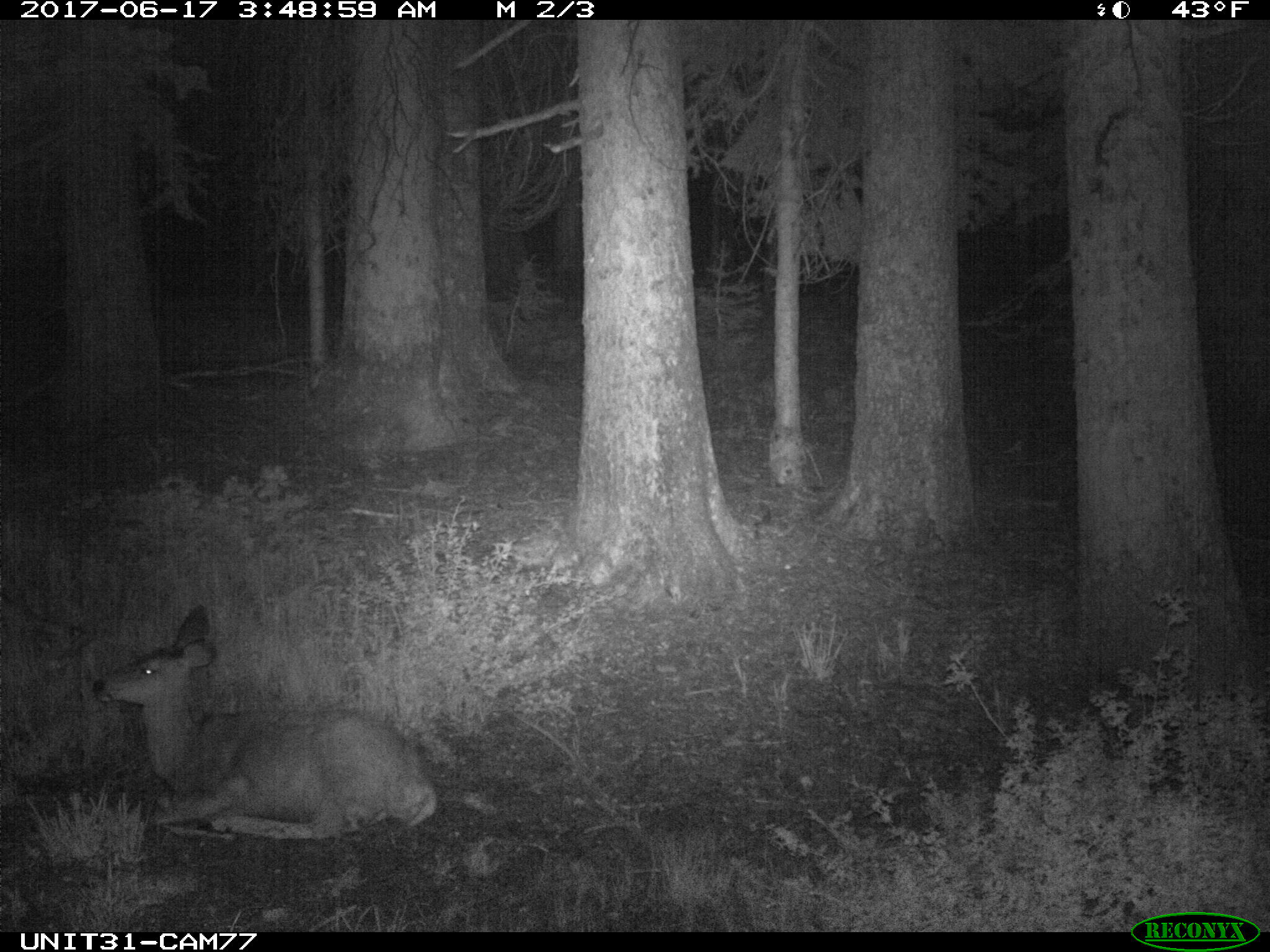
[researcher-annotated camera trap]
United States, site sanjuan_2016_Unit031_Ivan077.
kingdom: Animalia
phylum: Chordata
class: Mammalia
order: Artiodactyla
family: Cervidae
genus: Odocoileus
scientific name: Odocoileus hemionus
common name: mule deer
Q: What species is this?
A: Odocoileus hemionus (mule deer).